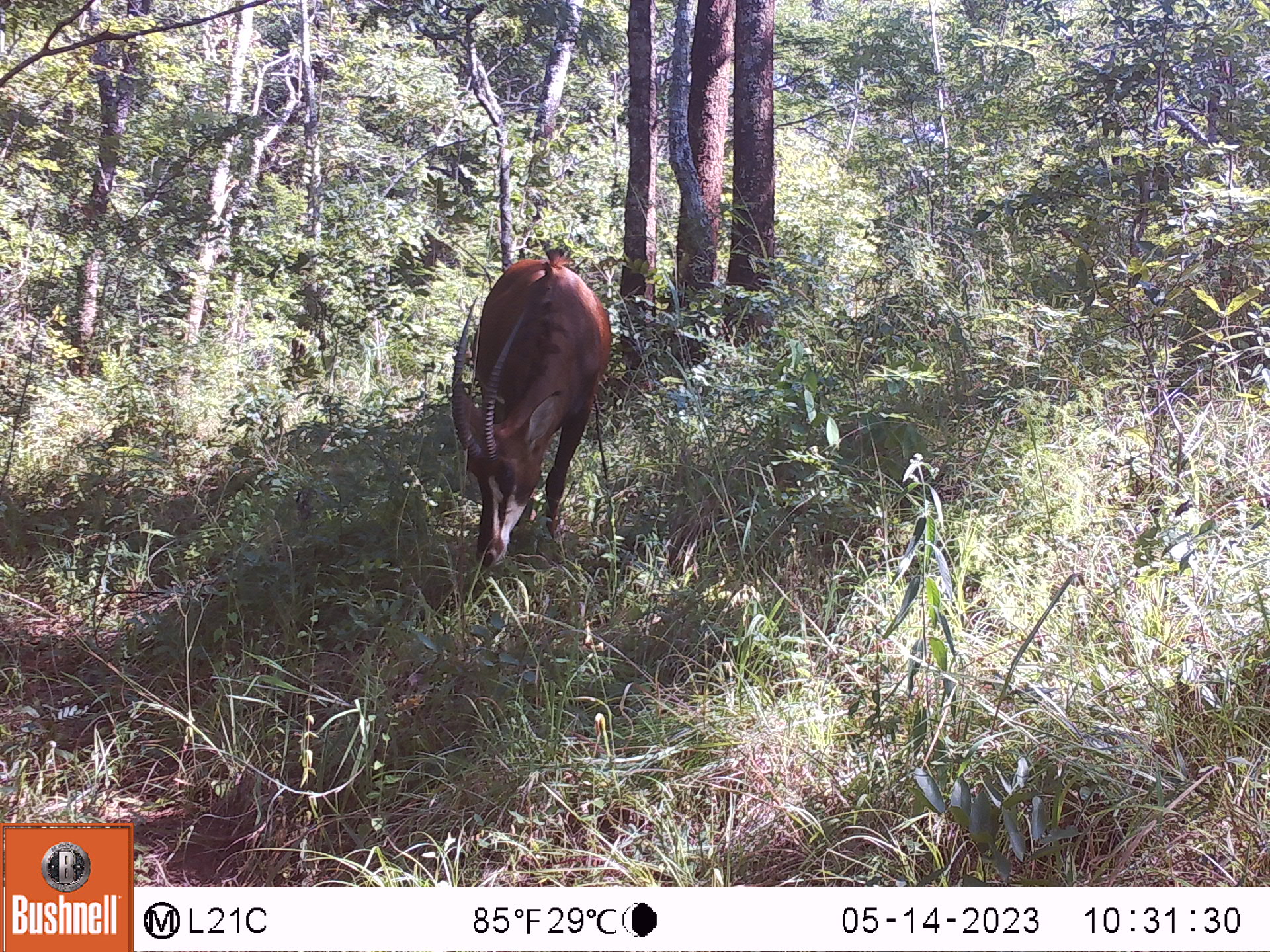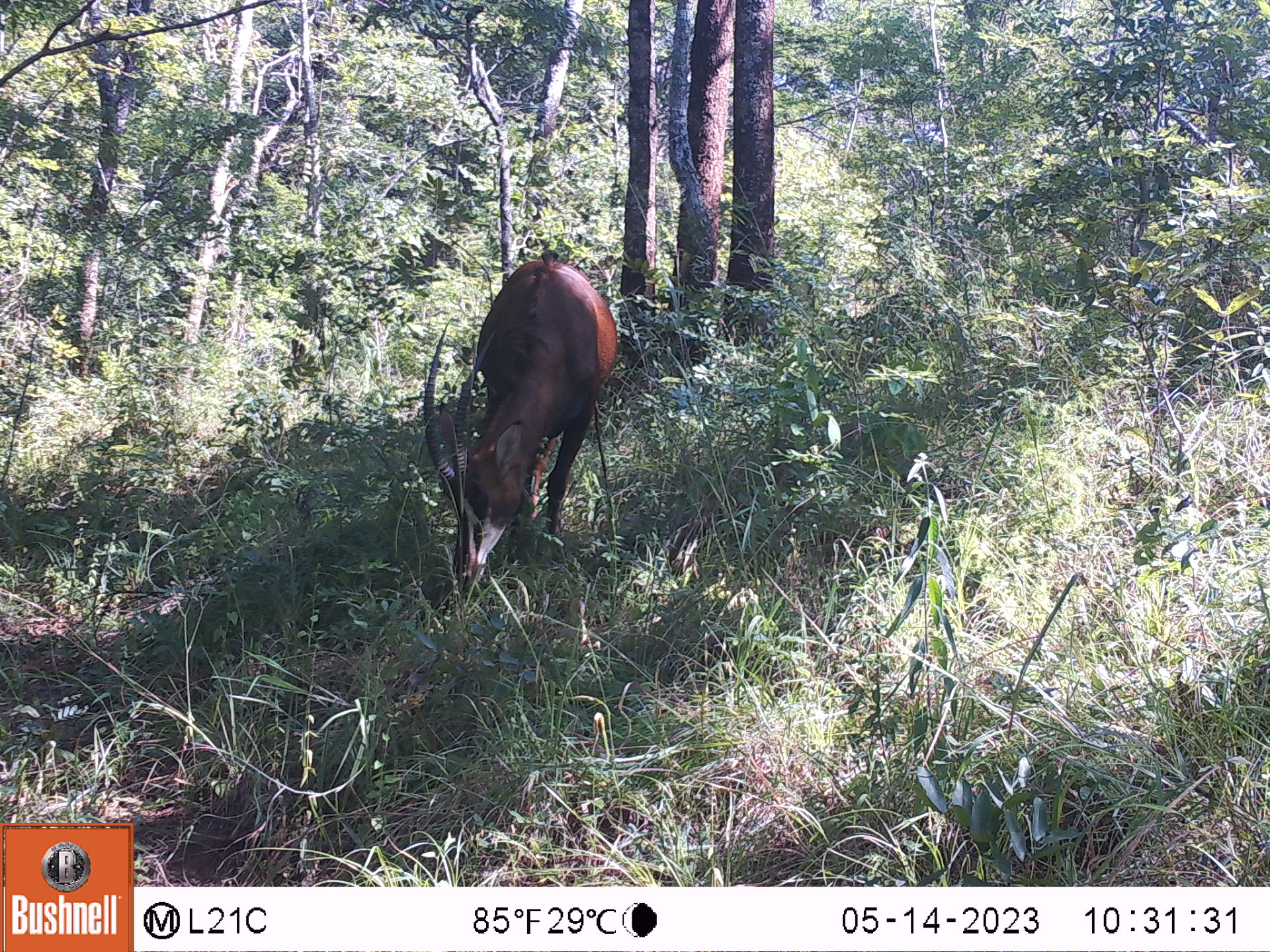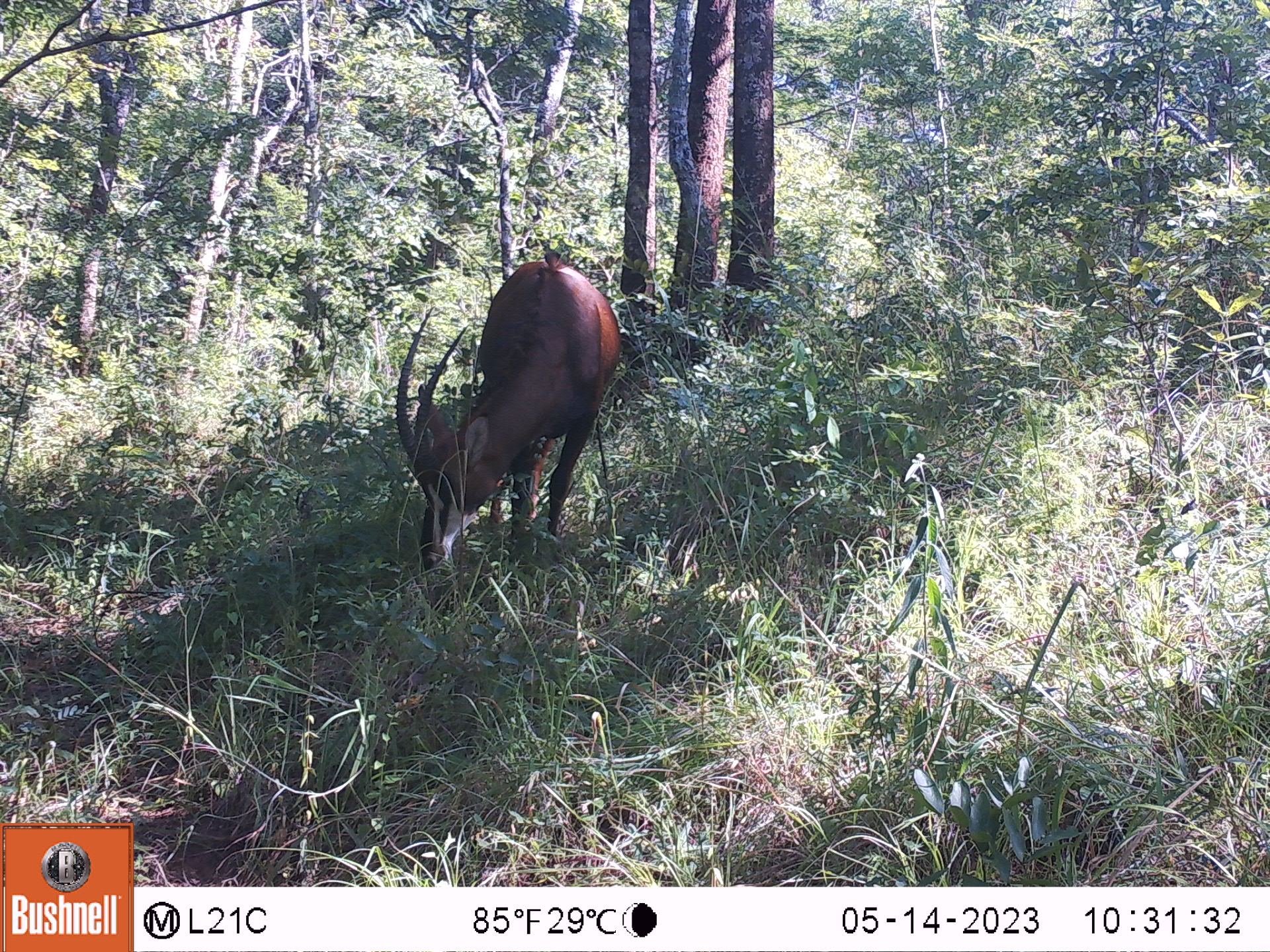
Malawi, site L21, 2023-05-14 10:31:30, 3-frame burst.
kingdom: Animalia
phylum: Chordata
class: Mammalia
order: Artiodactyla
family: Bovidae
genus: Hippotragus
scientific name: Hippotragus niger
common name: sable antelope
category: sable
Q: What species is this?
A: Sable (sable antelope) (Hippotragus niger).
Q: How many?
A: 1.